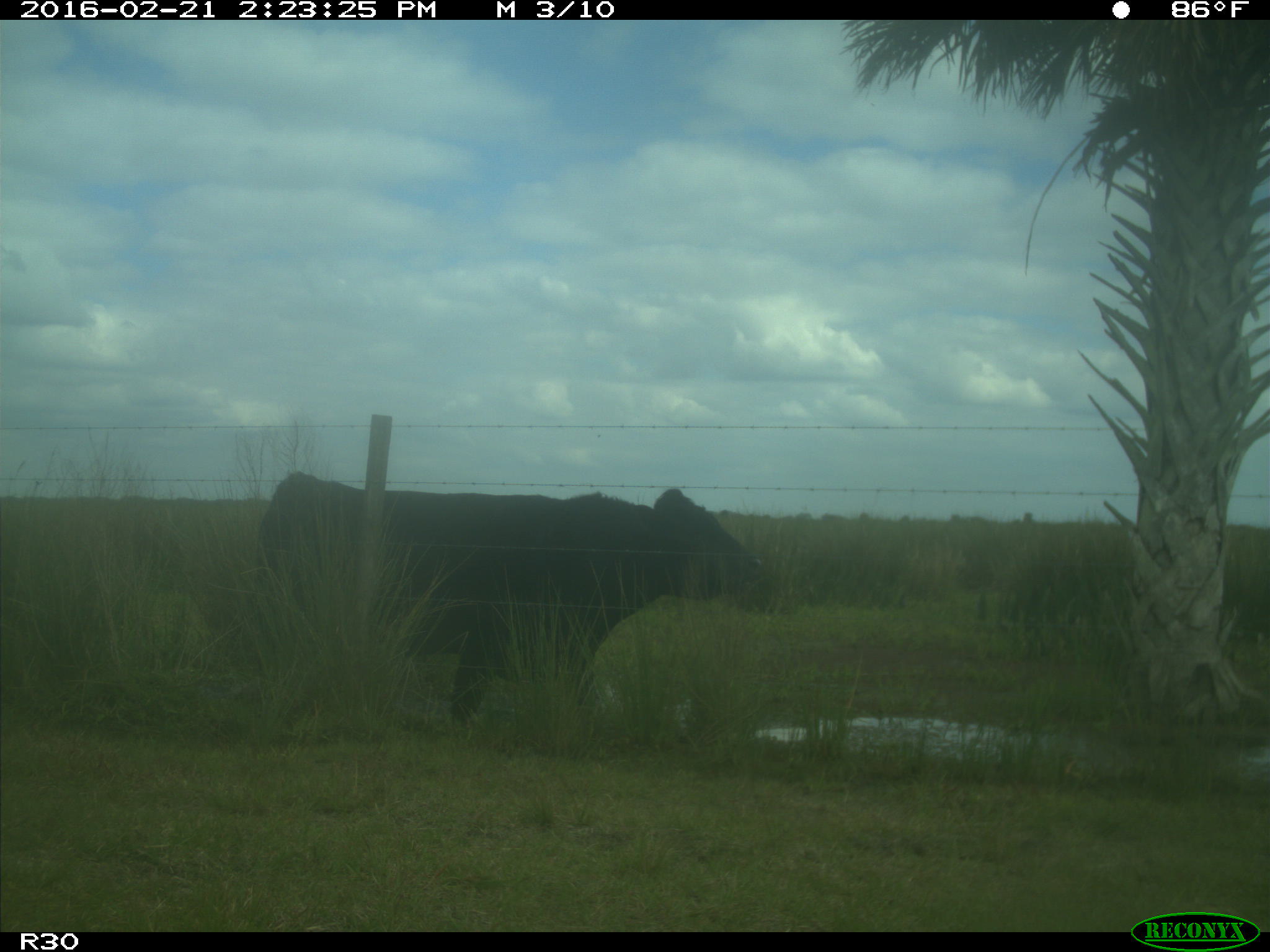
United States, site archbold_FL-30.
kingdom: Animalia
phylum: Chordata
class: Mammalia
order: Artiodactyla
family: Bovidae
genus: Bos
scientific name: Bos taurus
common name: domestic cow